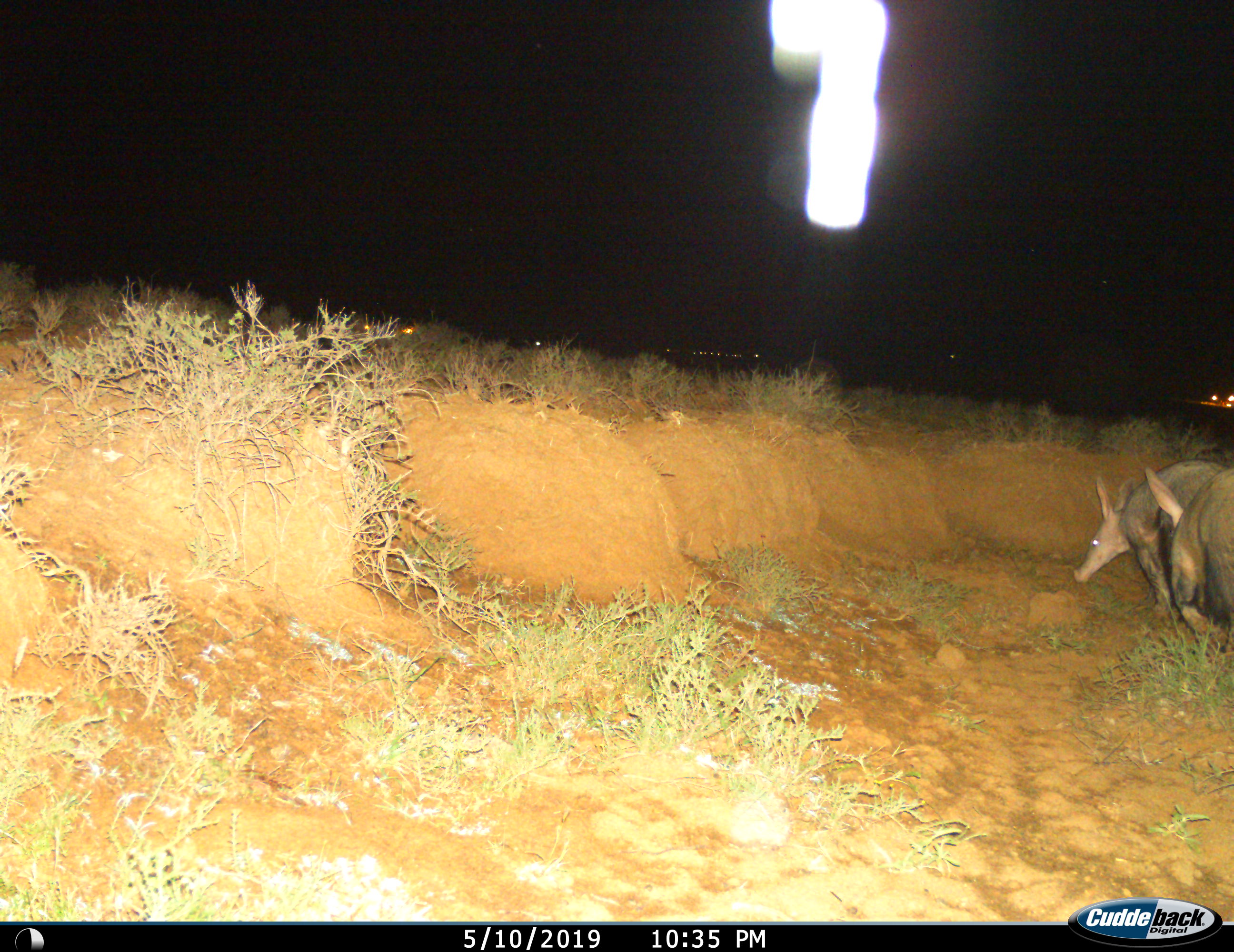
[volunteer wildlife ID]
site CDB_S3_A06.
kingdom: Animalia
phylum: Chordata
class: Mammalia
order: Tubulidentata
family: Orycteropodidae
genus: Orycteropus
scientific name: Orycteropus afer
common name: aardvark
Aardvark (Orycteropus afer), count 2. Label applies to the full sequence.